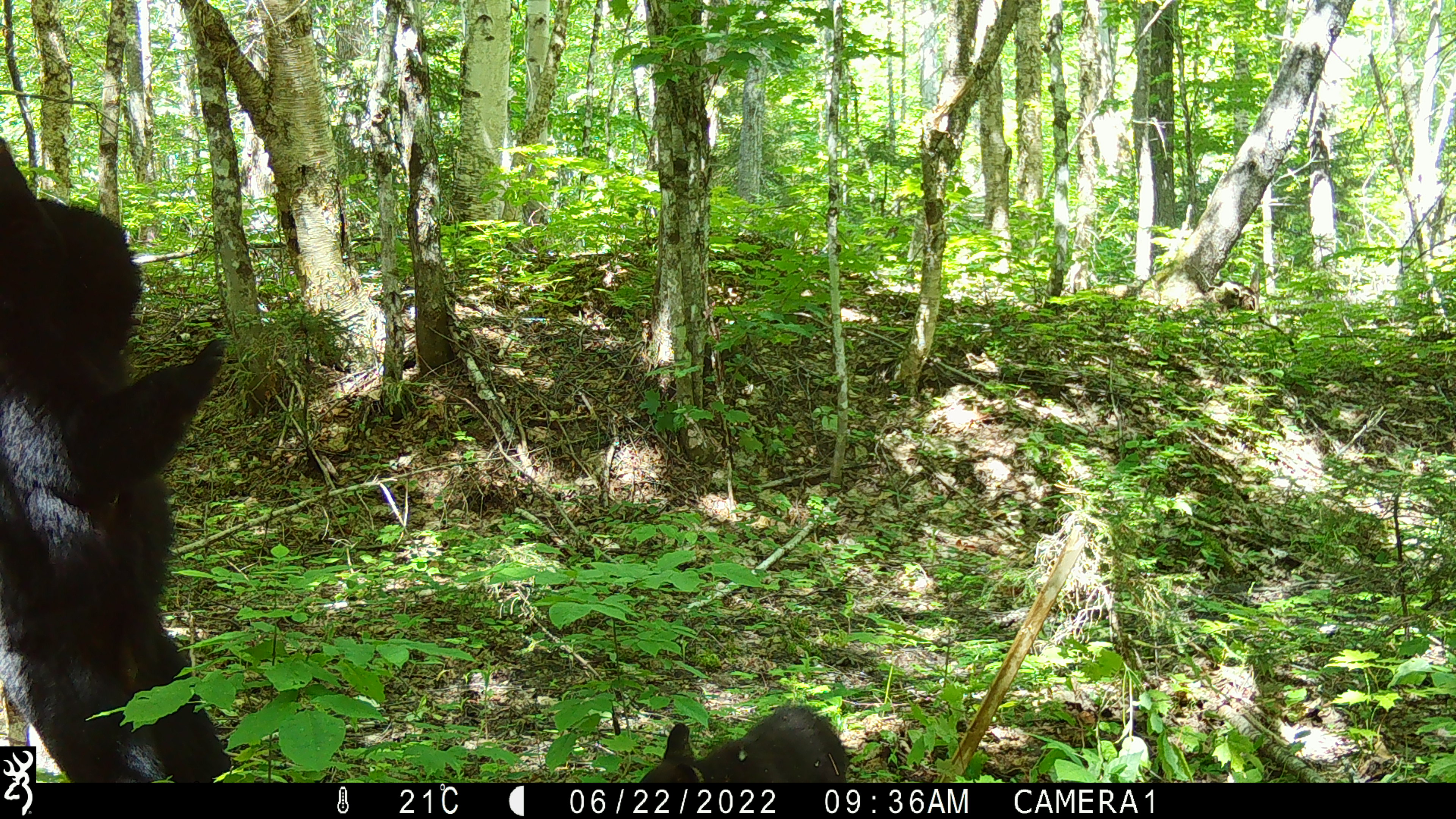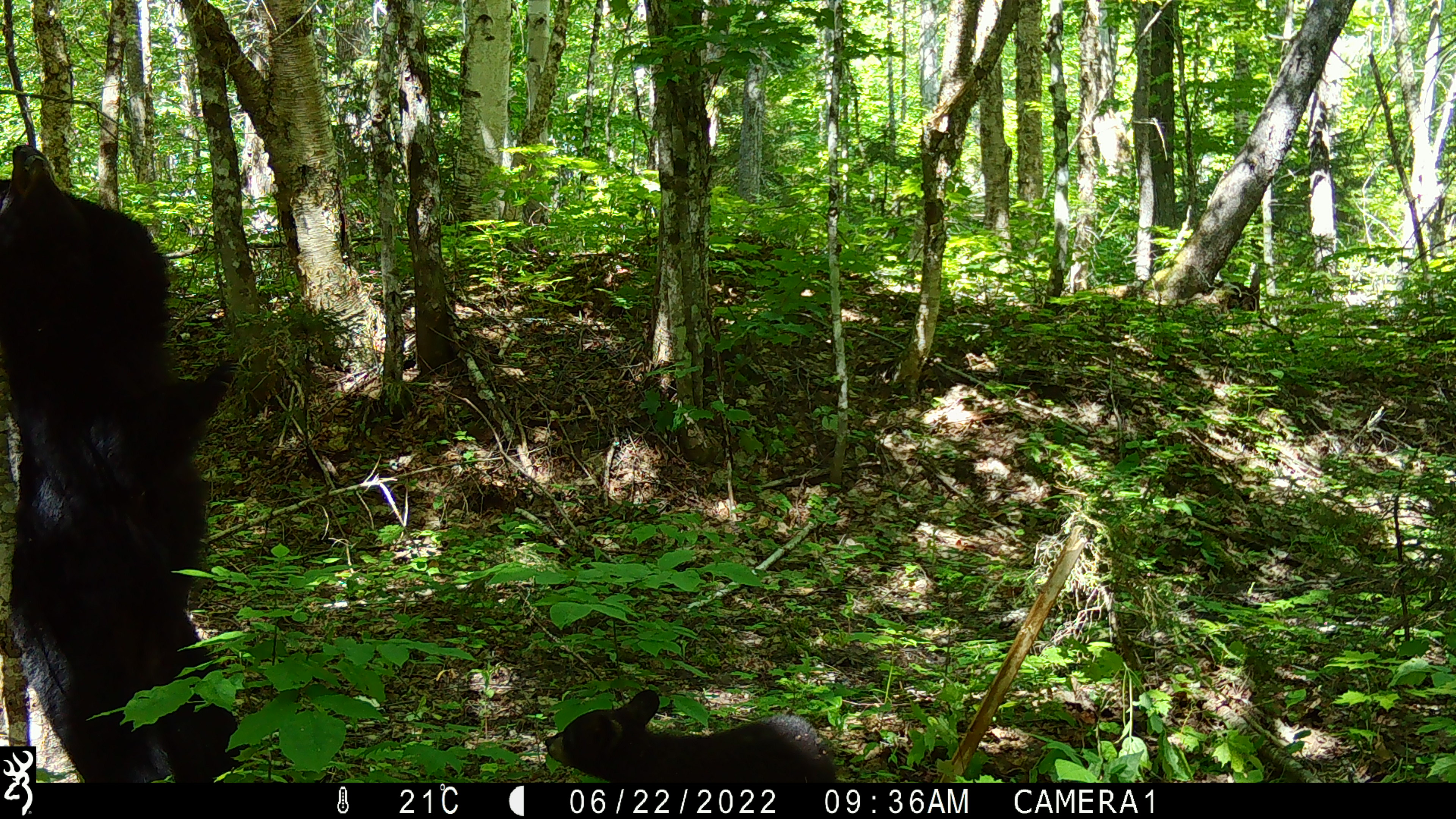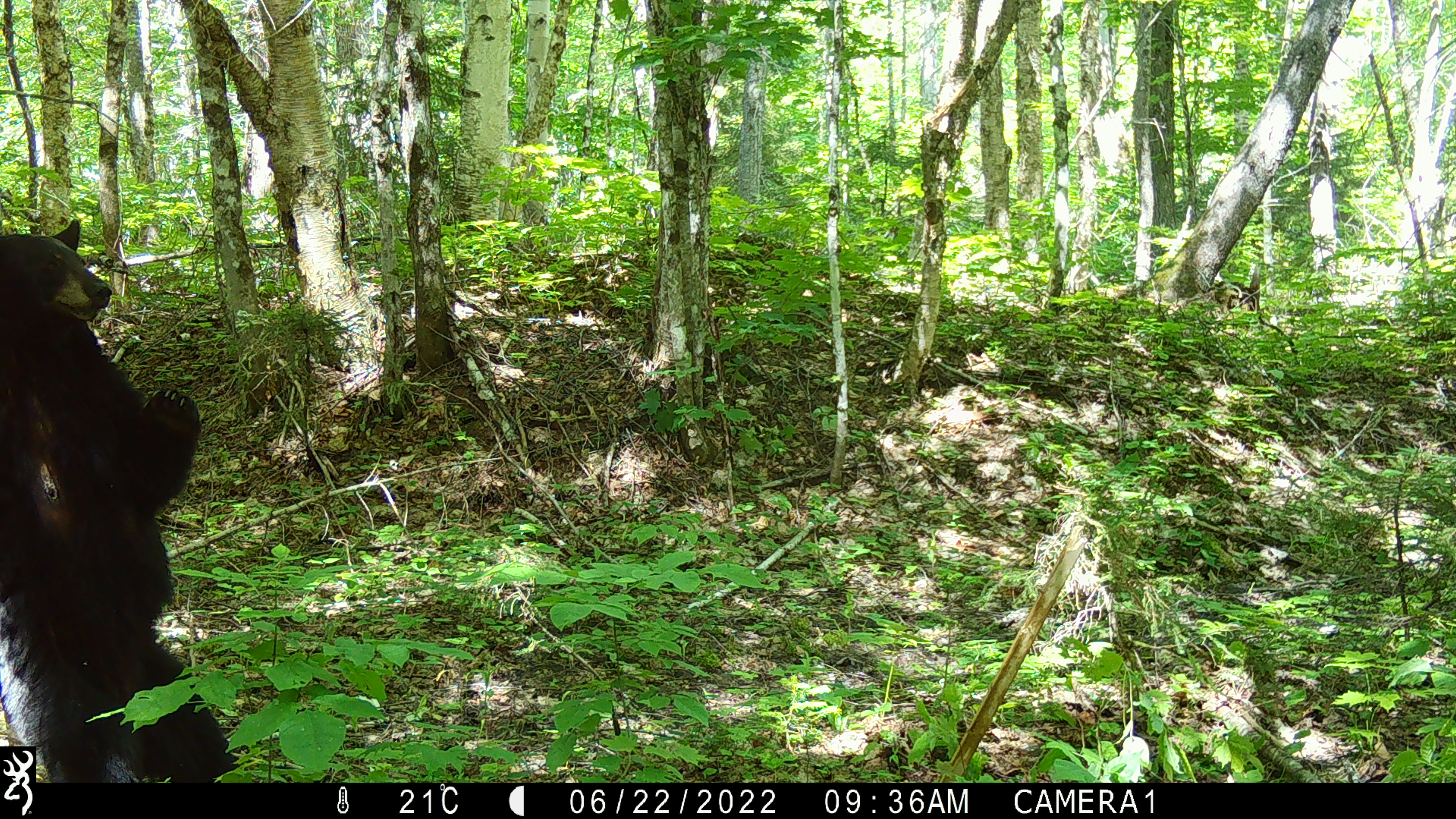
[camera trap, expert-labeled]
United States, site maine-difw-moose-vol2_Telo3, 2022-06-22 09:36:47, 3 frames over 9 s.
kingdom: Animalia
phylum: Chordata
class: Mammalia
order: Carnivora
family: Ursidae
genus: Ursus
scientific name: Ursus americanus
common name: black bear